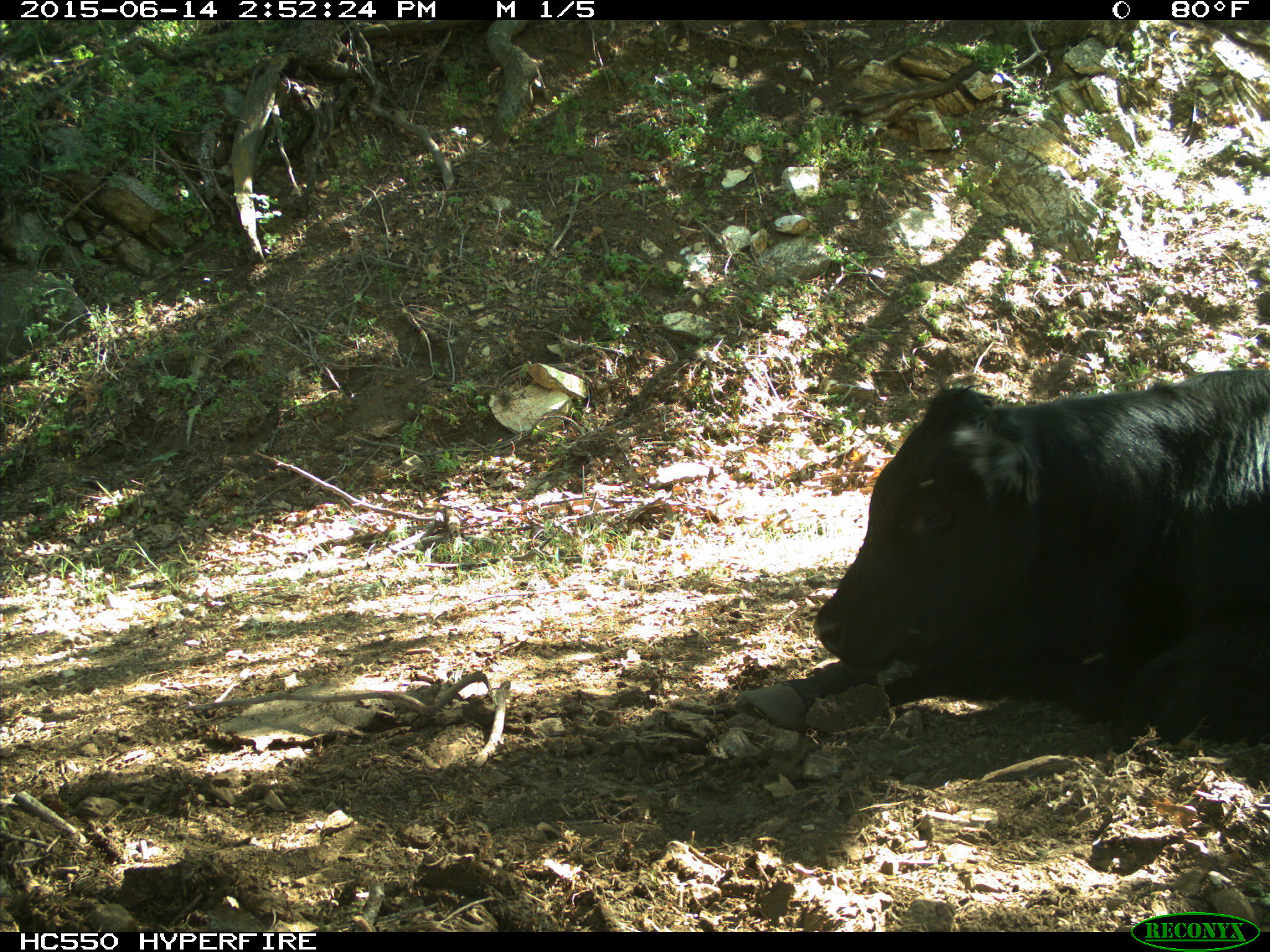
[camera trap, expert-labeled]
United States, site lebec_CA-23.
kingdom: Animalia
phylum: Chordata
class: Mammalia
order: Artiodactyla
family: Bovidae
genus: Bos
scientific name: Bos taurus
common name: domestic cow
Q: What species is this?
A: Bos taurus (domestic cow).